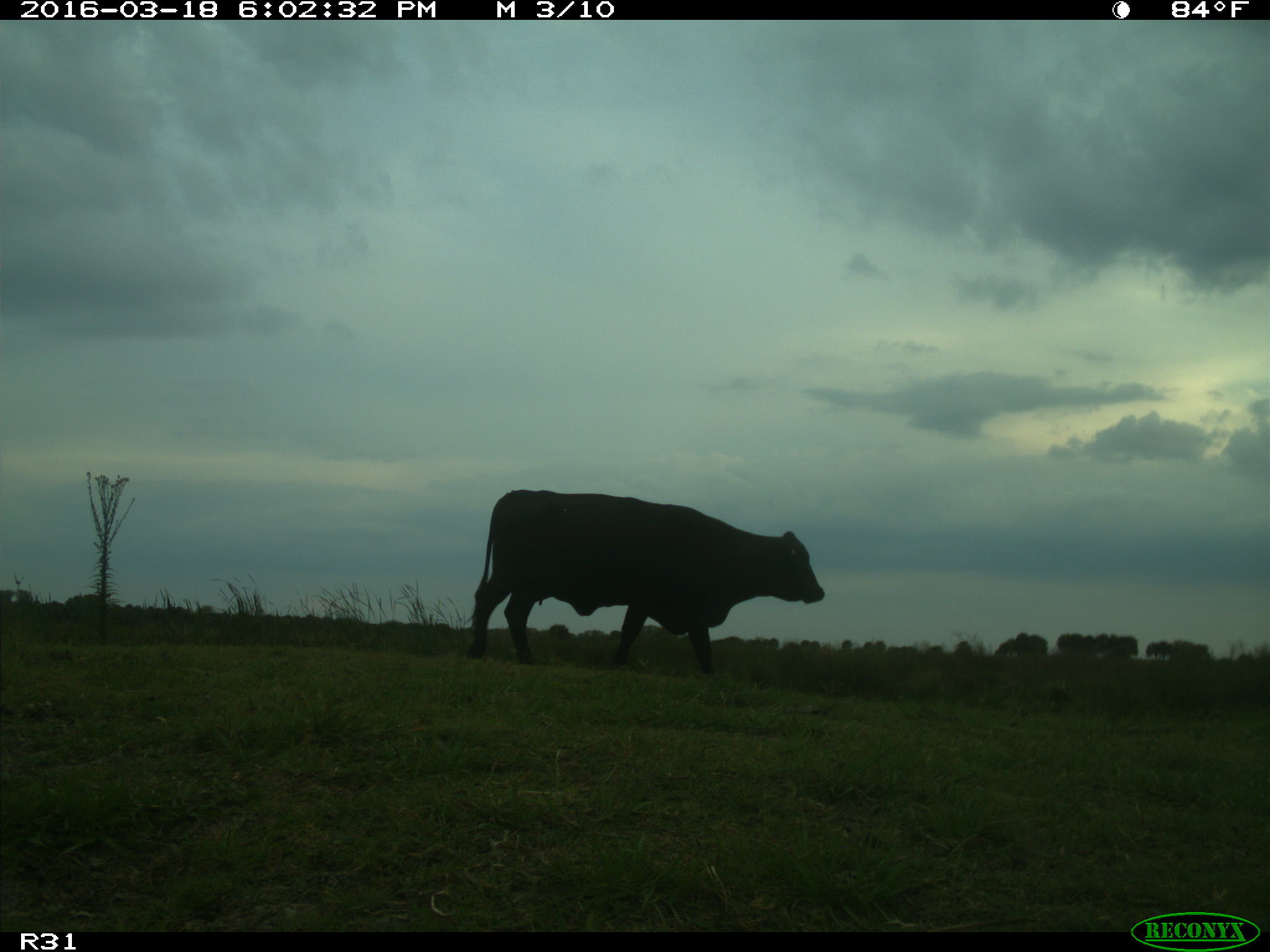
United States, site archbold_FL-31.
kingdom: Animalia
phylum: Chordata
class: Mammalia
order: Artiodactyla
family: Bovidae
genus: Bos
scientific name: Bos taurus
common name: domestic cow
Bos taurus (domestic cow).